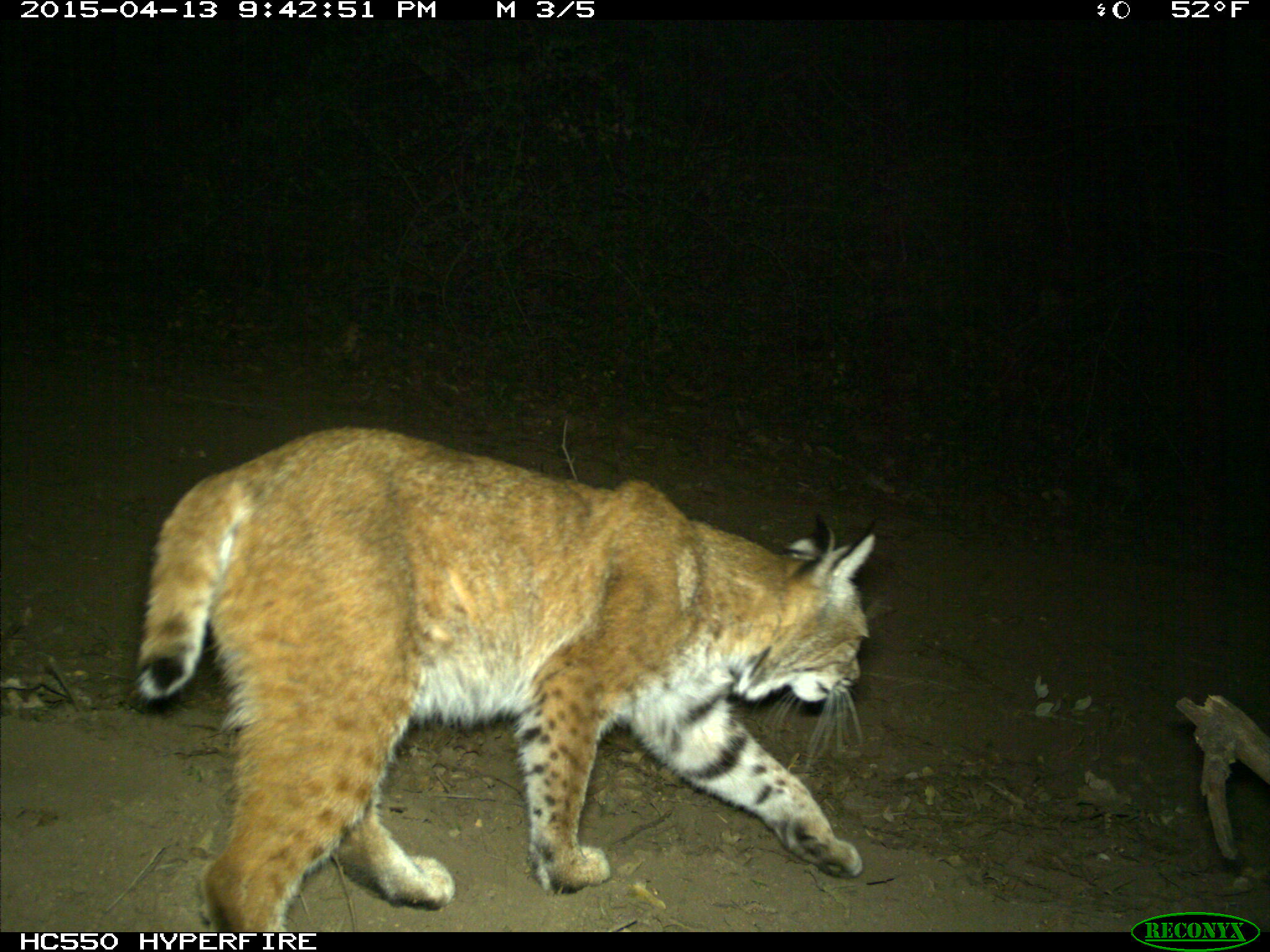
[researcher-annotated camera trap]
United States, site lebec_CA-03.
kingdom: Animalia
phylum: Chordata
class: Mammalia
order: Carnivora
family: Felidae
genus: Lynx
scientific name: Lynx rufus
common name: bobcat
Lynx rufus (bobcat).